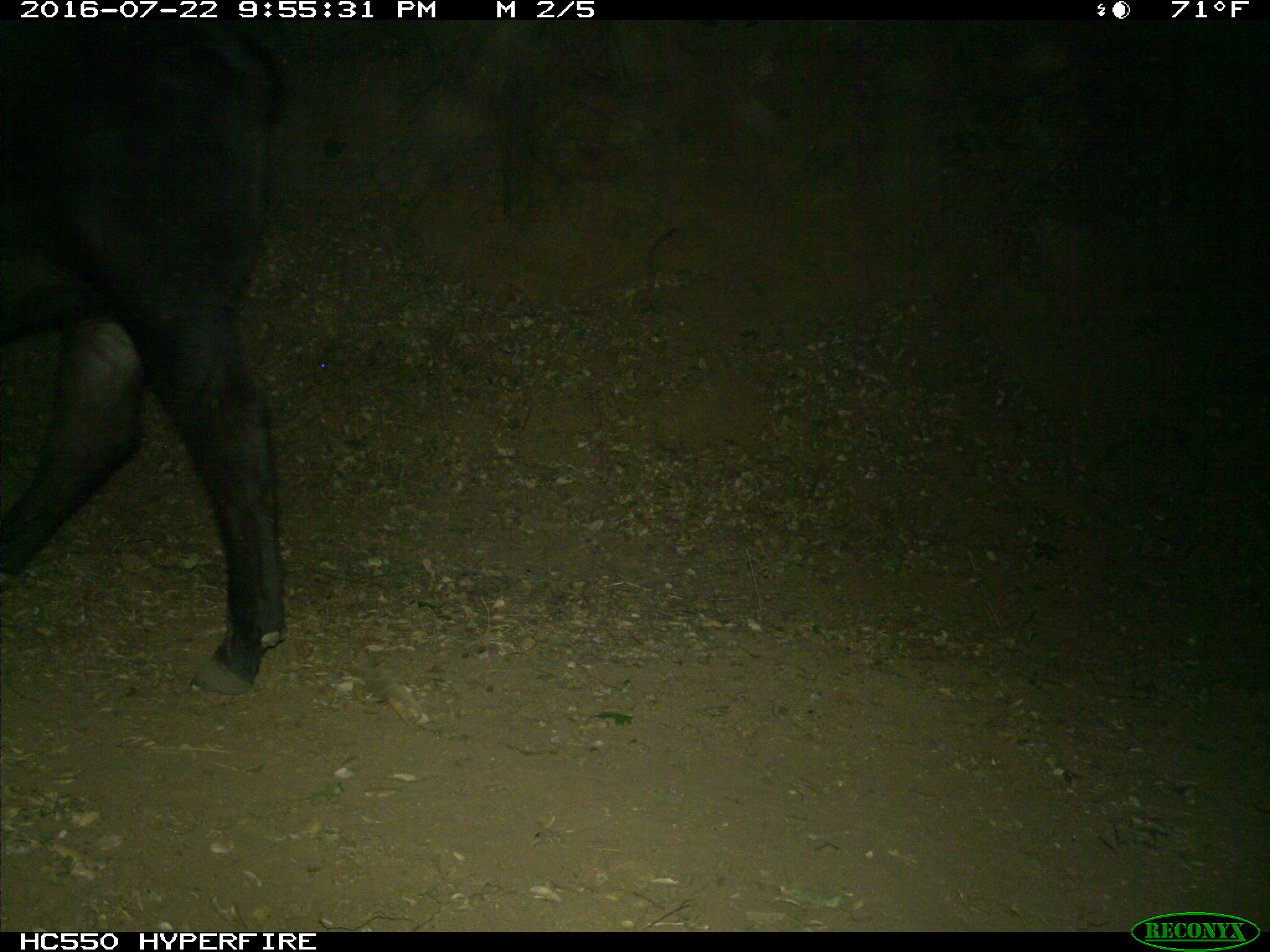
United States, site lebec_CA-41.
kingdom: Animalia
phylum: Chordata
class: Mammalia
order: Artiodactyla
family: Bovidae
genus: Bos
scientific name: Bos taurus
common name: domestic cow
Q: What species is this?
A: Bos taurus (domestic cow).